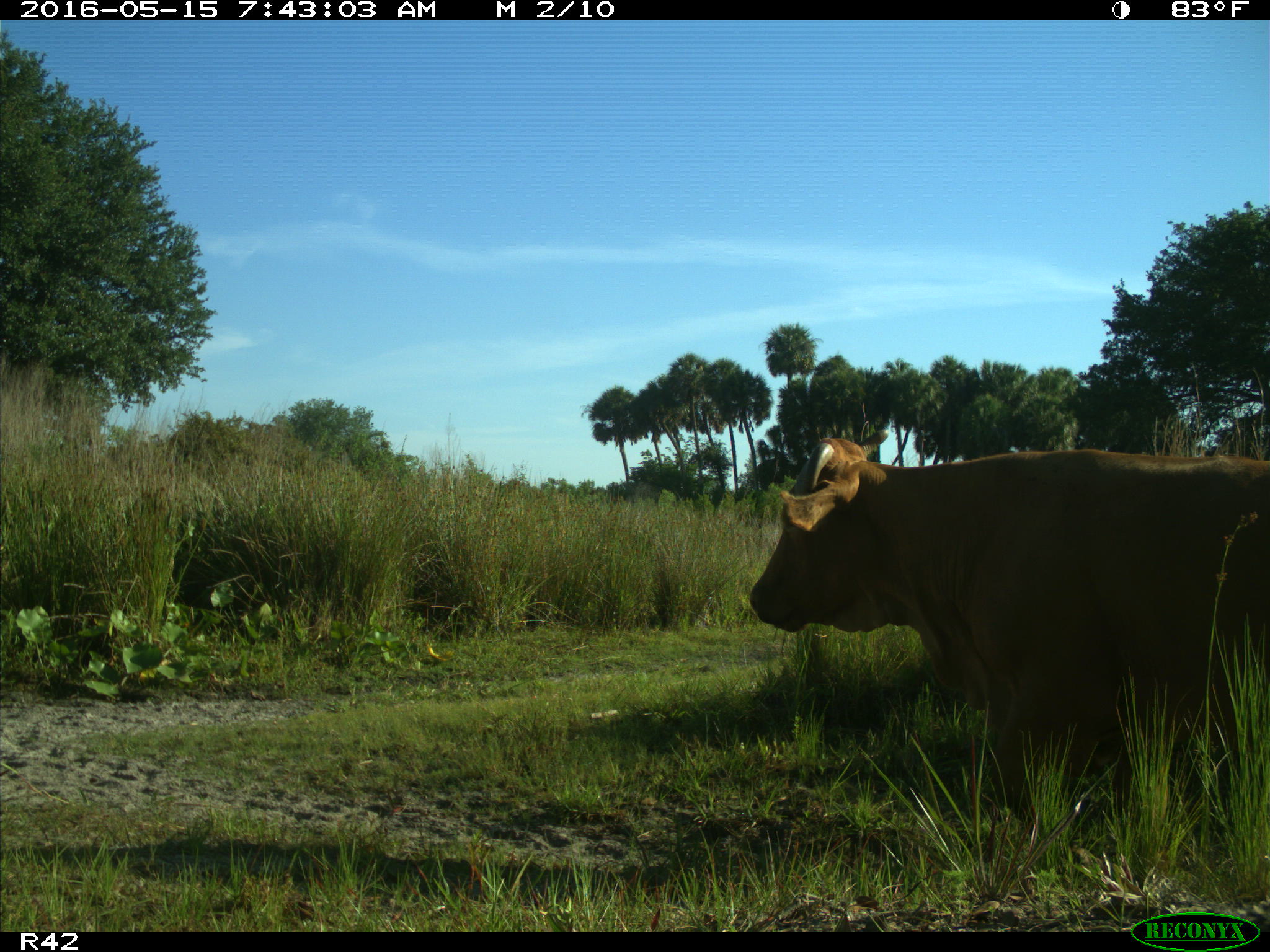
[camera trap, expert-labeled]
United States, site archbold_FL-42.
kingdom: Animalia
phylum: Chordata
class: Mammalia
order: Artiodactyla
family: Bovidae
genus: Bos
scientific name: Bos taurus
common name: domestic cow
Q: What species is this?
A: Bos taurus (domestic cow).